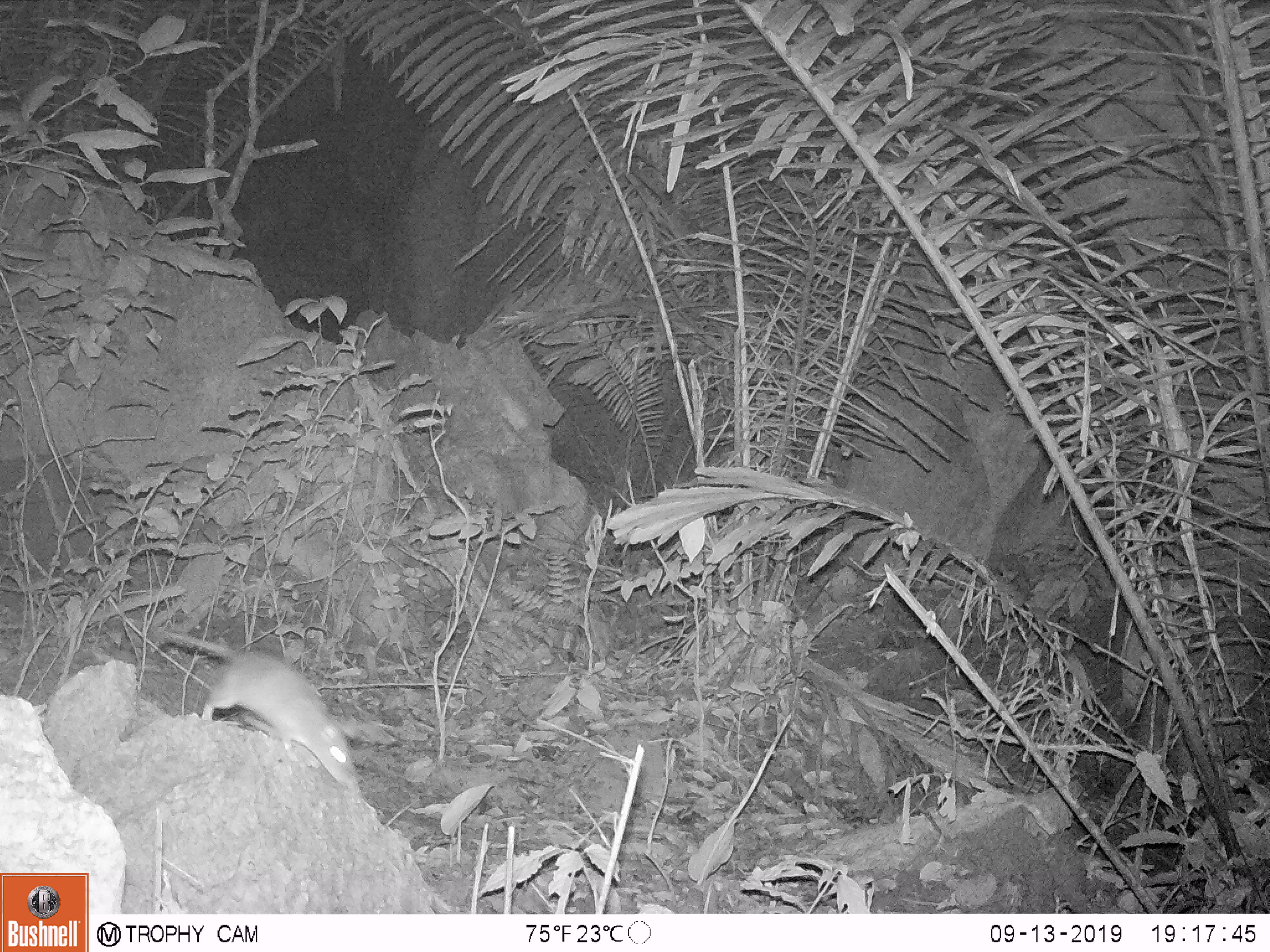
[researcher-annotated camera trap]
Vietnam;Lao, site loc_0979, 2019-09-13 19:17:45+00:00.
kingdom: Animalia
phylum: Chordata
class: Mammalia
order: Rodentia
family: Muridae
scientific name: Muridae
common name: old-world mice and rats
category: unidentified murid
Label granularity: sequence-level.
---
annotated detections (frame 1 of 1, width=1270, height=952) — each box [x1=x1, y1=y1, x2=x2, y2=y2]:
unidentified murid: [x1=153, y1=626, x2=361, y2=791]